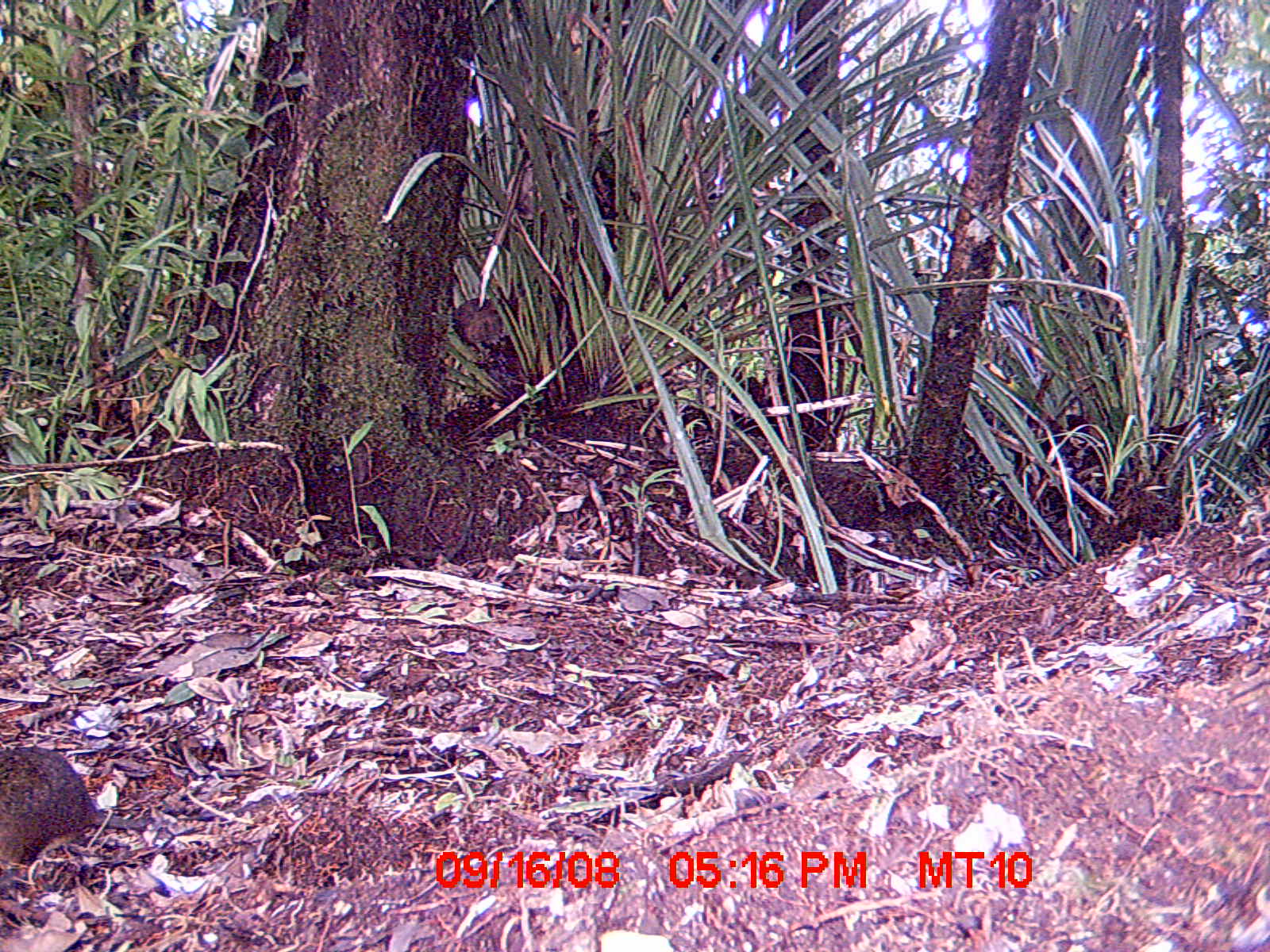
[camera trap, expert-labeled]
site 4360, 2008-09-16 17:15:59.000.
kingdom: Animalia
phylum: Chordata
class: Aves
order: Coraciiformes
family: Brachypteraciidae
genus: Brachypteracias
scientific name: Brachypteracias squamiger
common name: scaly ground-roller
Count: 1.